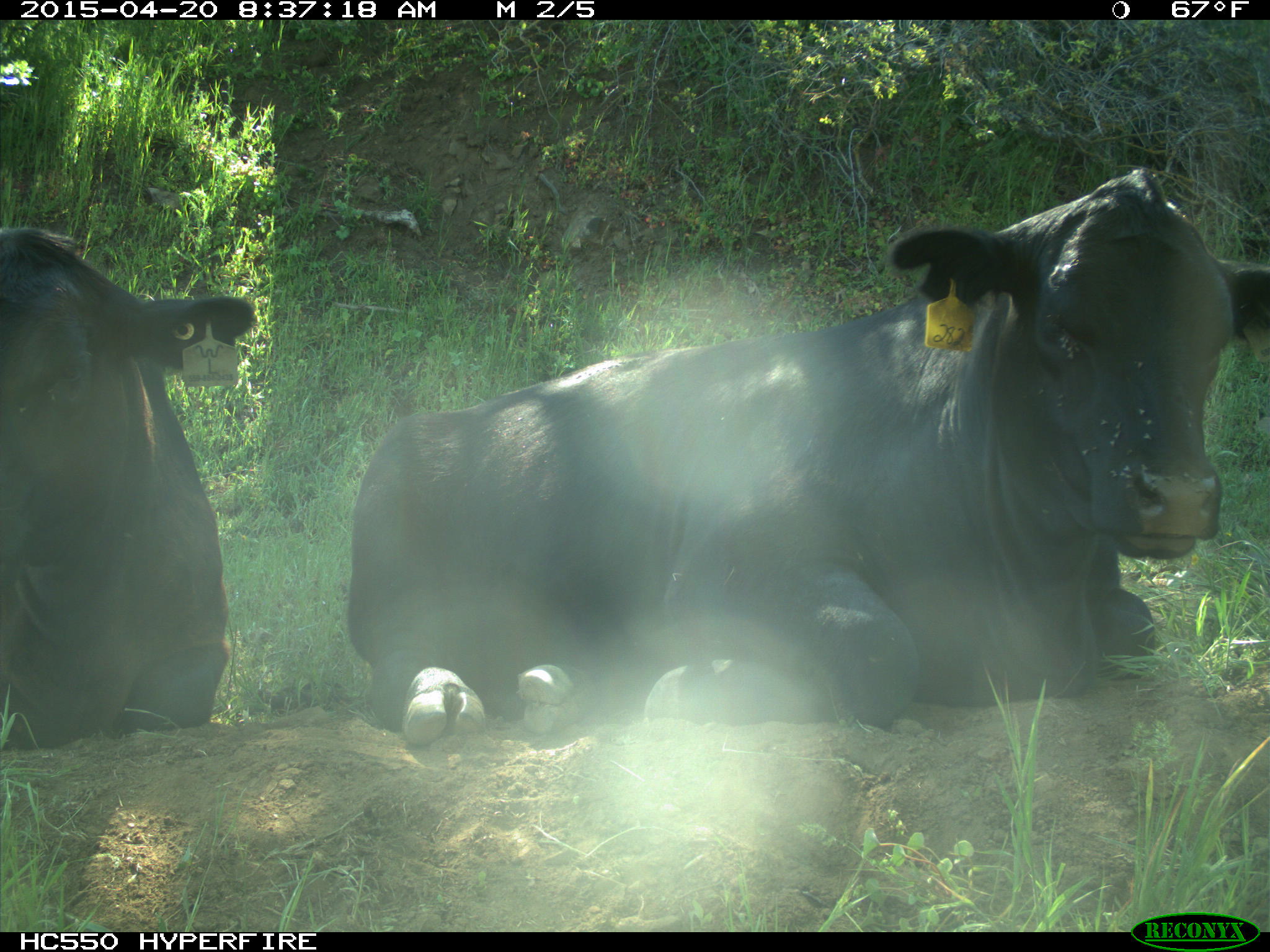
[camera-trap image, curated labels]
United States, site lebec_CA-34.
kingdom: Animalia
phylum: Chordata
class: Mammalia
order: Artiodactyla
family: Bovidae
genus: Bos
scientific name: Bos taurus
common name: domestic cow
Bos taurus (domestic cow).